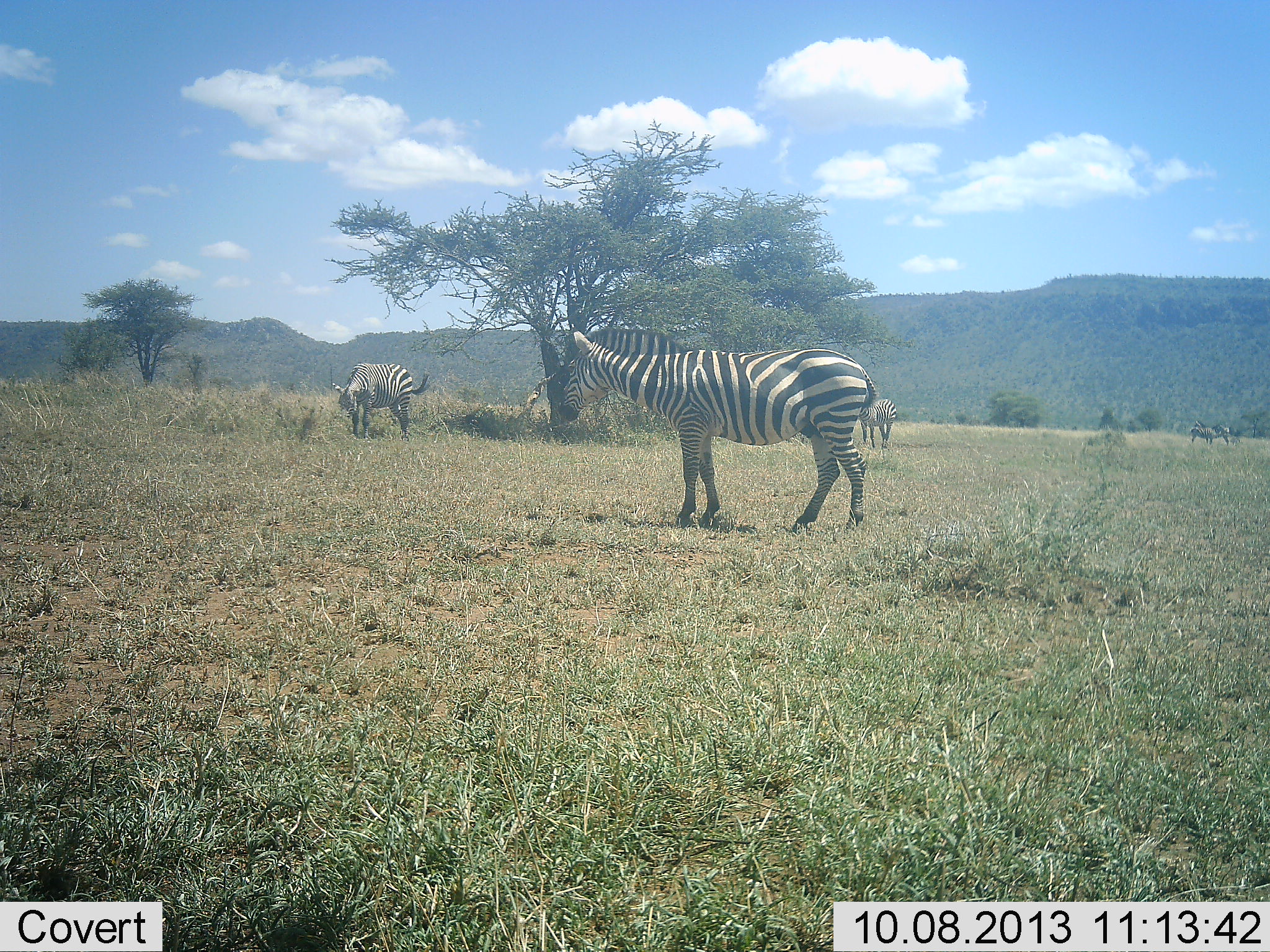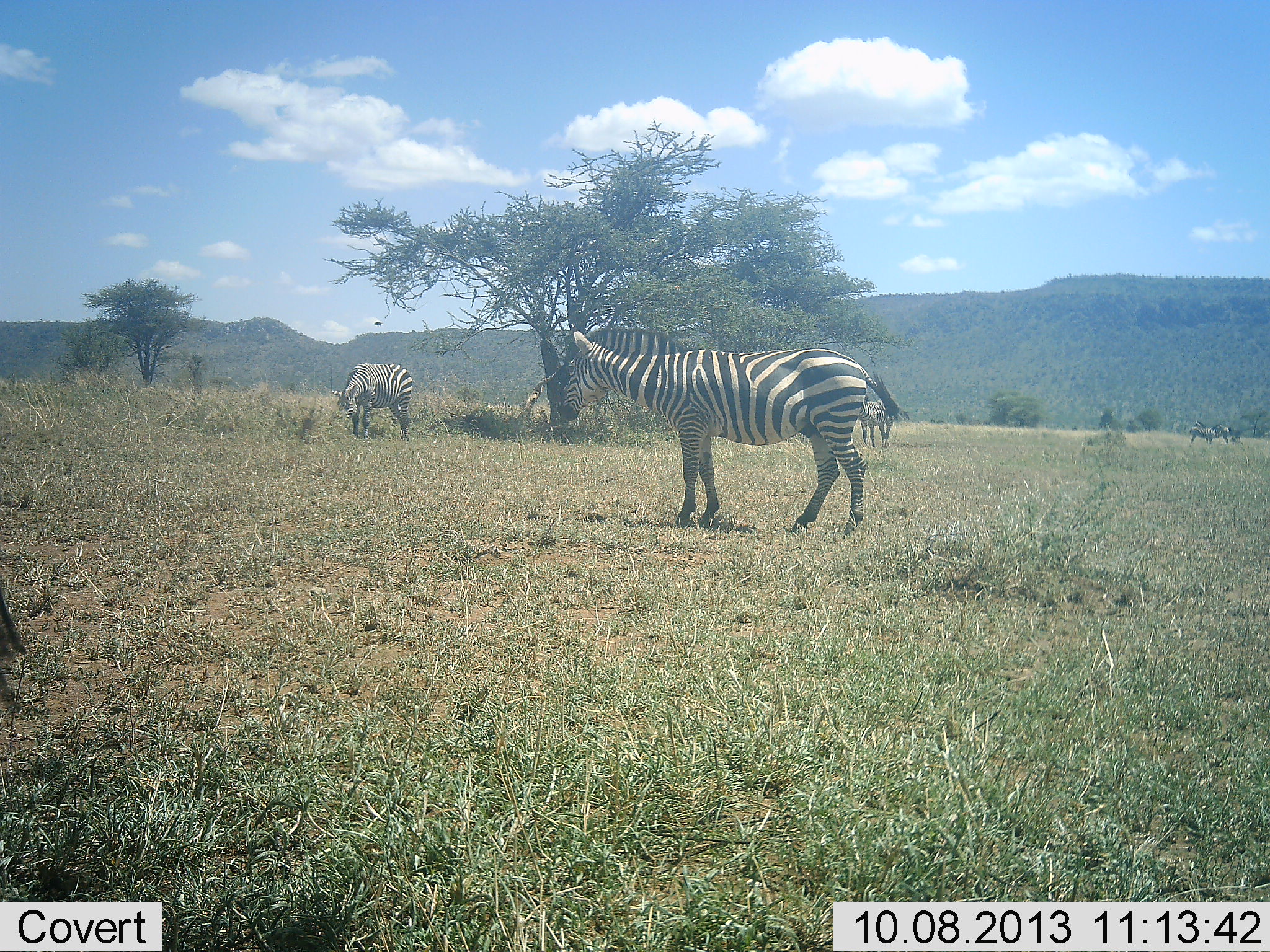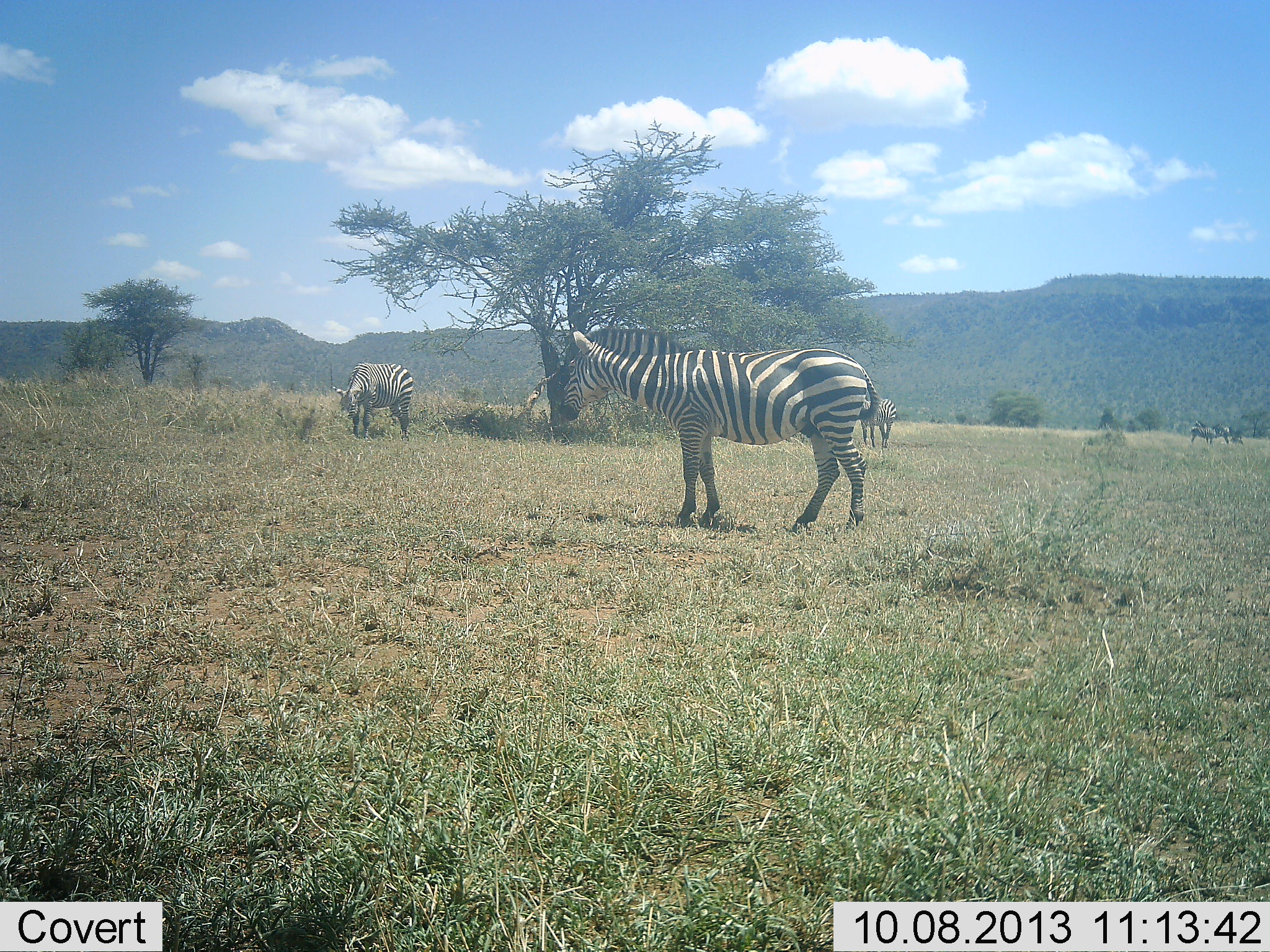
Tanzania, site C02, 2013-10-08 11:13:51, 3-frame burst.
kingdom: Animalia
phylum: Chordata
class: Mammalia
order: Perissodactyla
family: Equidae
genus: Equus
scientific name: Equus quagga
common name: plains zebra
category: zebra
Zebra (plains zebra) (Equus quagga), count 4. Behavior (volunteer vote fractions): standing 80%, resting 0%, moving 0%, interacting 0%. Young present (vote fraction): 0%. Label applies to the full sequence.